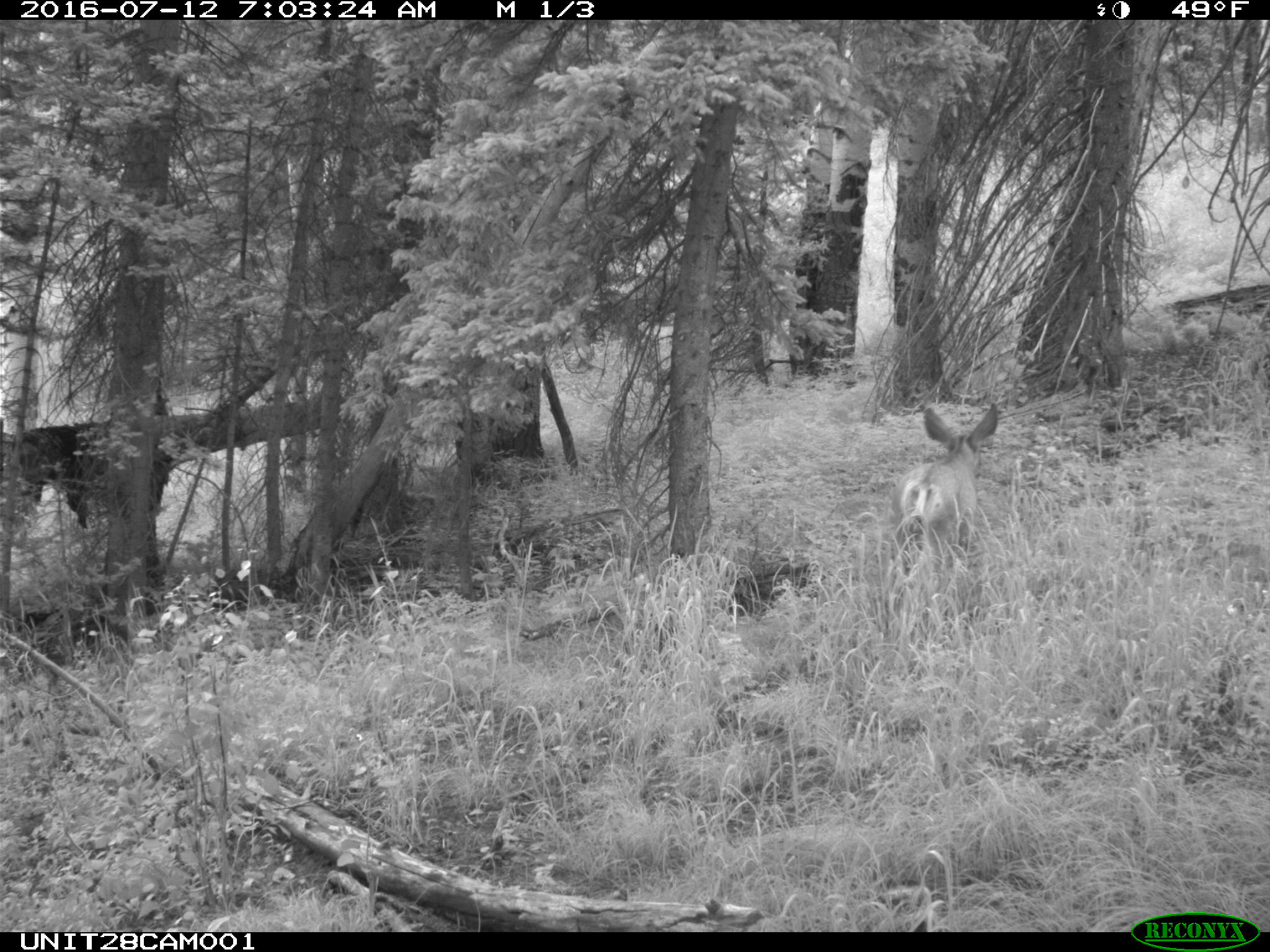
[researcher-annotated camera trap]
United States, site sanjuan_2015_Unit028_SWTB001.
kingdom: Animalia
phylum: Chordata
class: Mammalia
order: Artiodactyla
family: Cervidae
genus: Odocoileus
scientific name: Odocoileus hemionus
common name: mule deer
Odocoileus hemionus (mule deer).